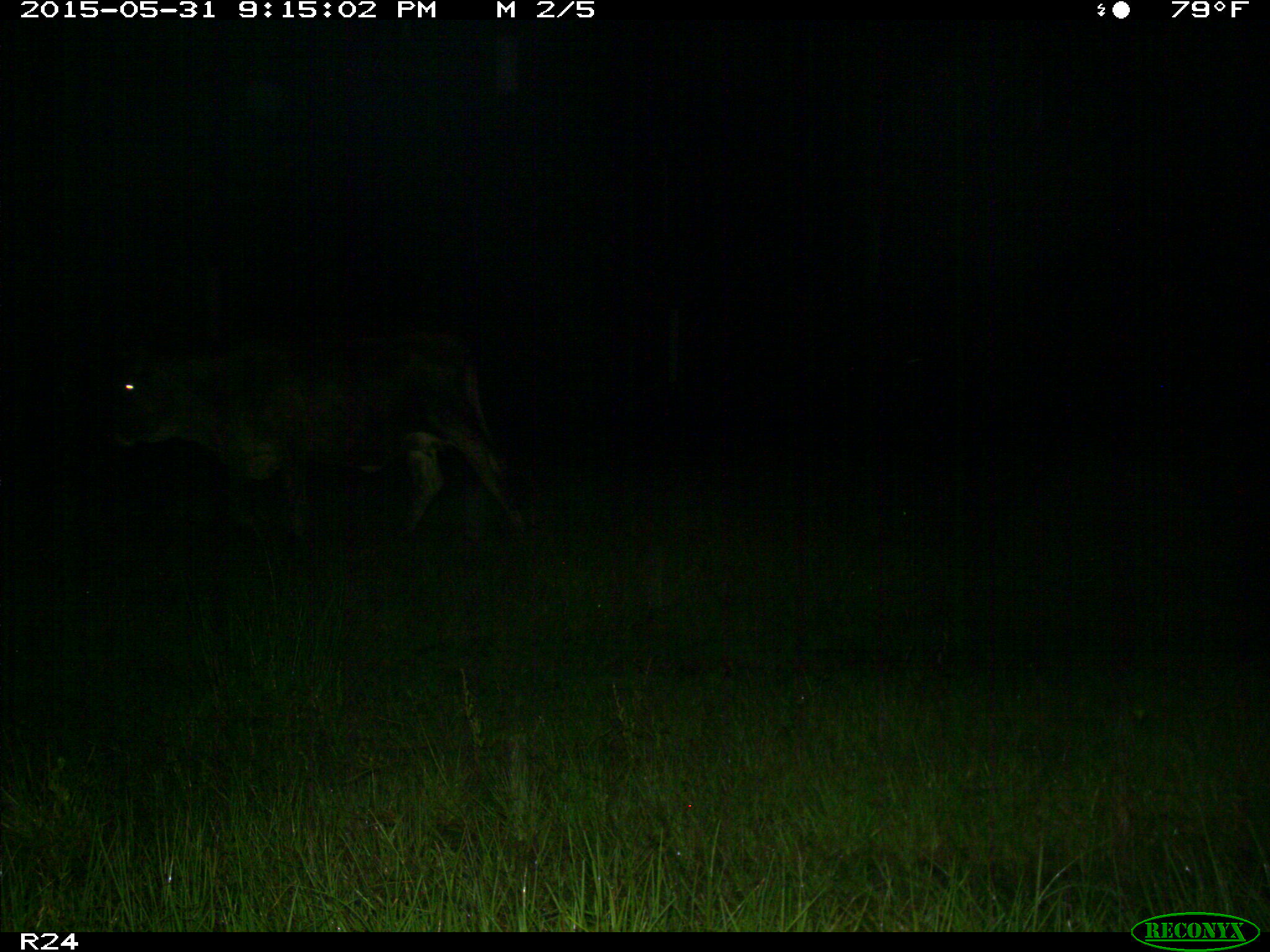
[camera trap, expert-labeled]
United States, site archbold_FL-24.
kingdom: Animalia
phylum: Chordata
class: Mammalia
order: Artiodactyla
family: Bovidae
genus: Bos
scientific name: Bos taurus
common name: domestic cow